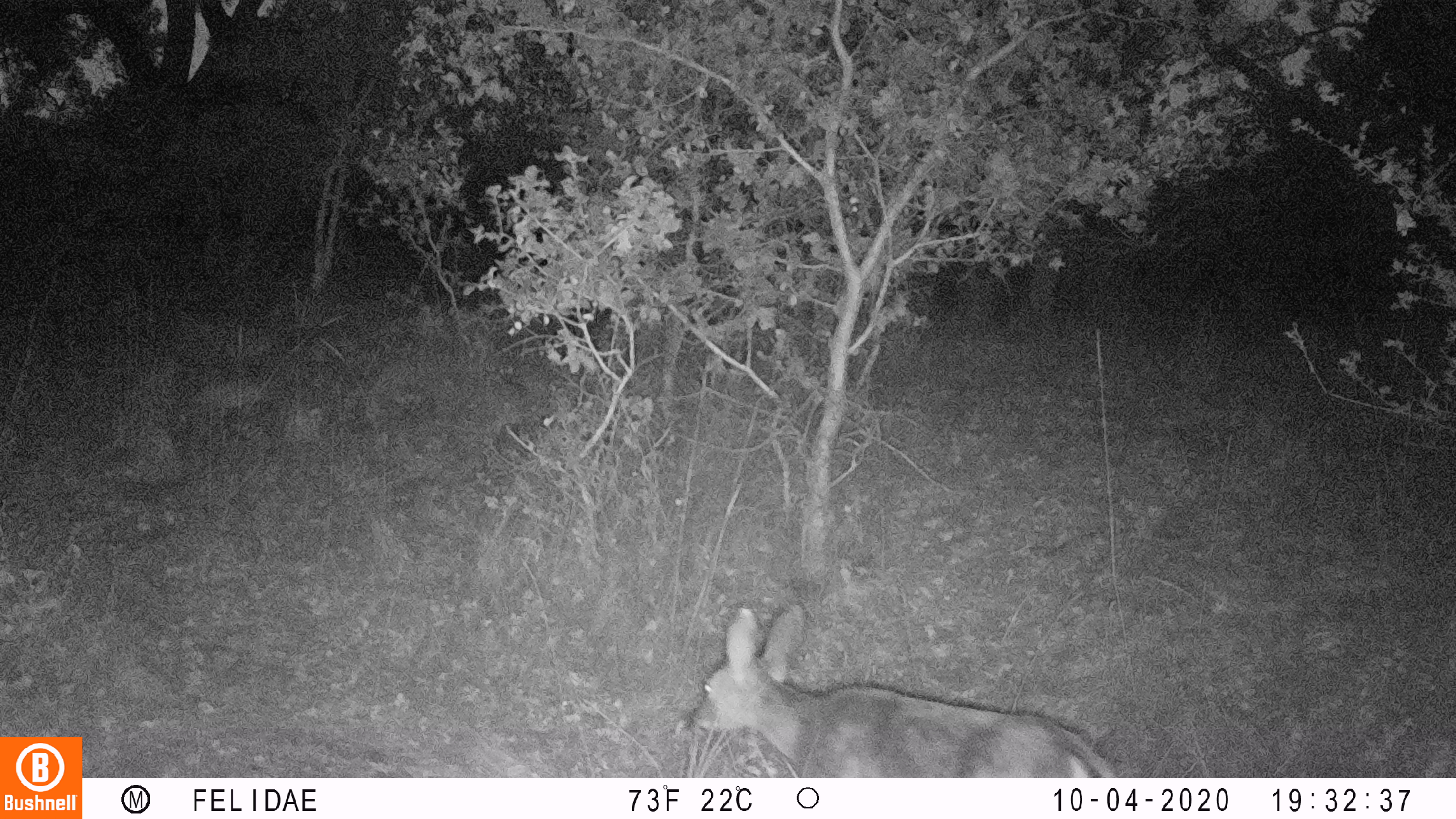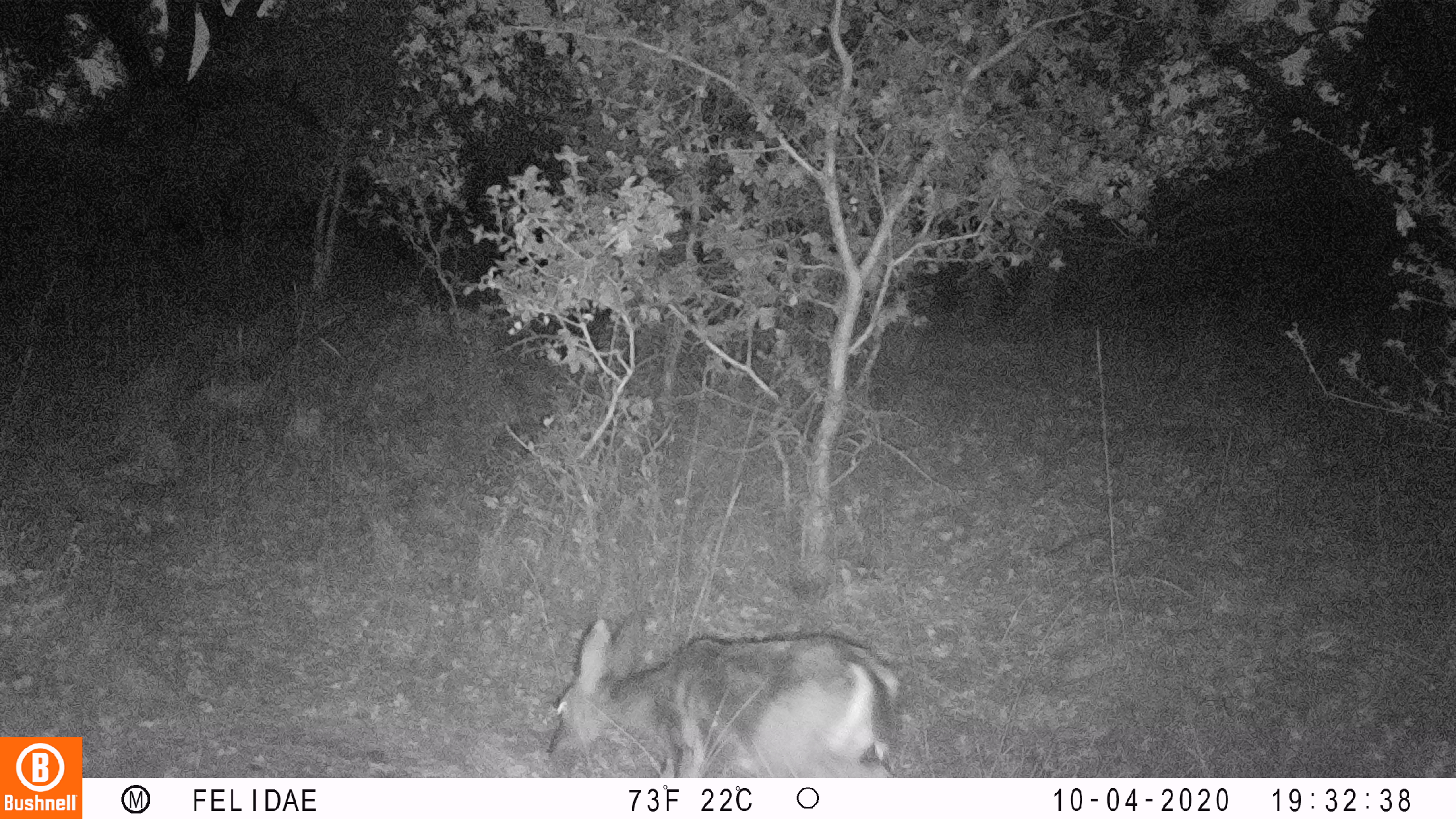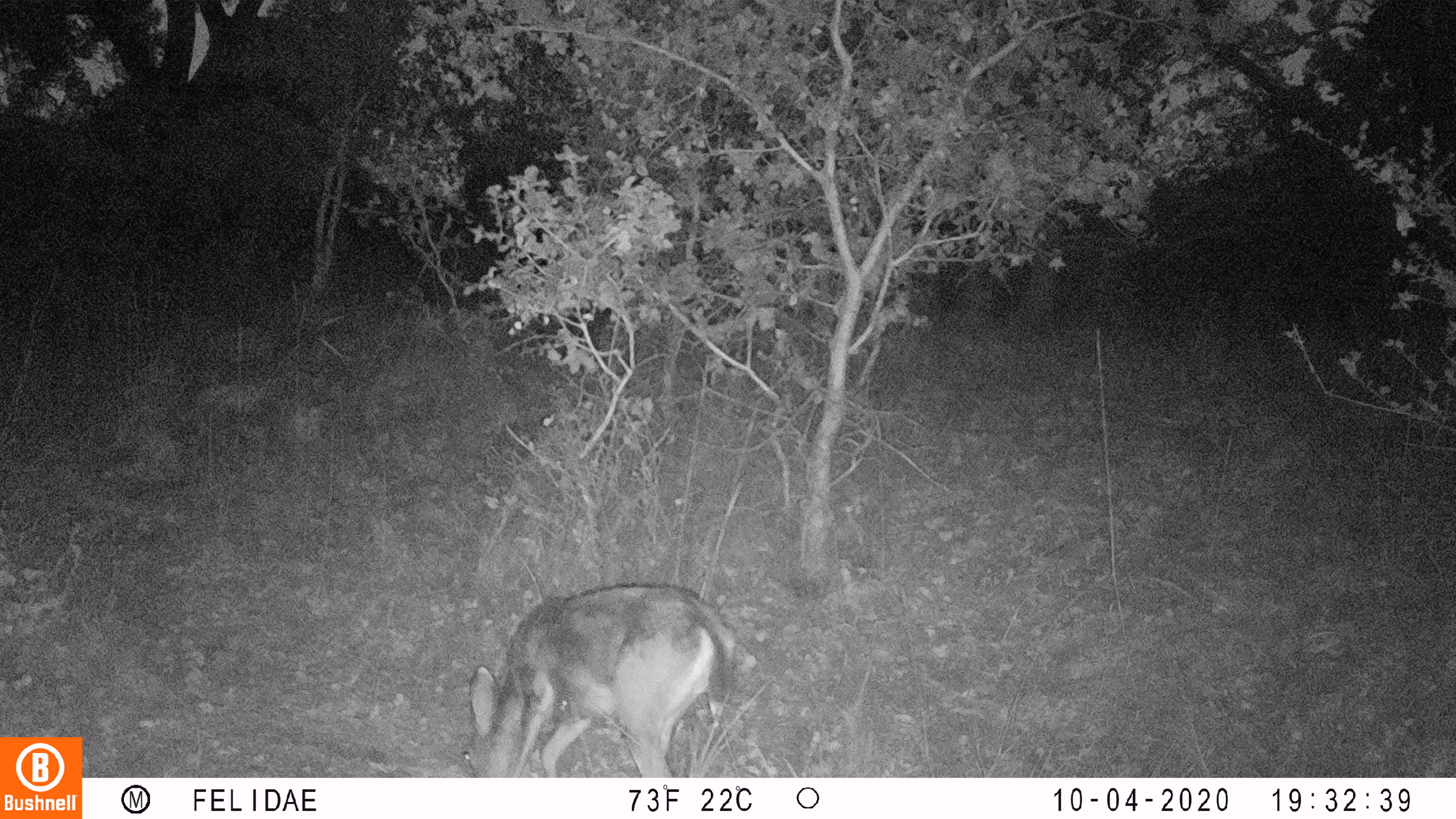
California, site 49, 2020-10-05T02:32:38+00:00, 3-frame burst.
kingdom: Animalia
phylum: Chordata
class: Mammalia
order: Artiodactyla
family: Cervidae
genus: Odocoileus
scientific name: Odocoileus hemionus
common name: mule deer